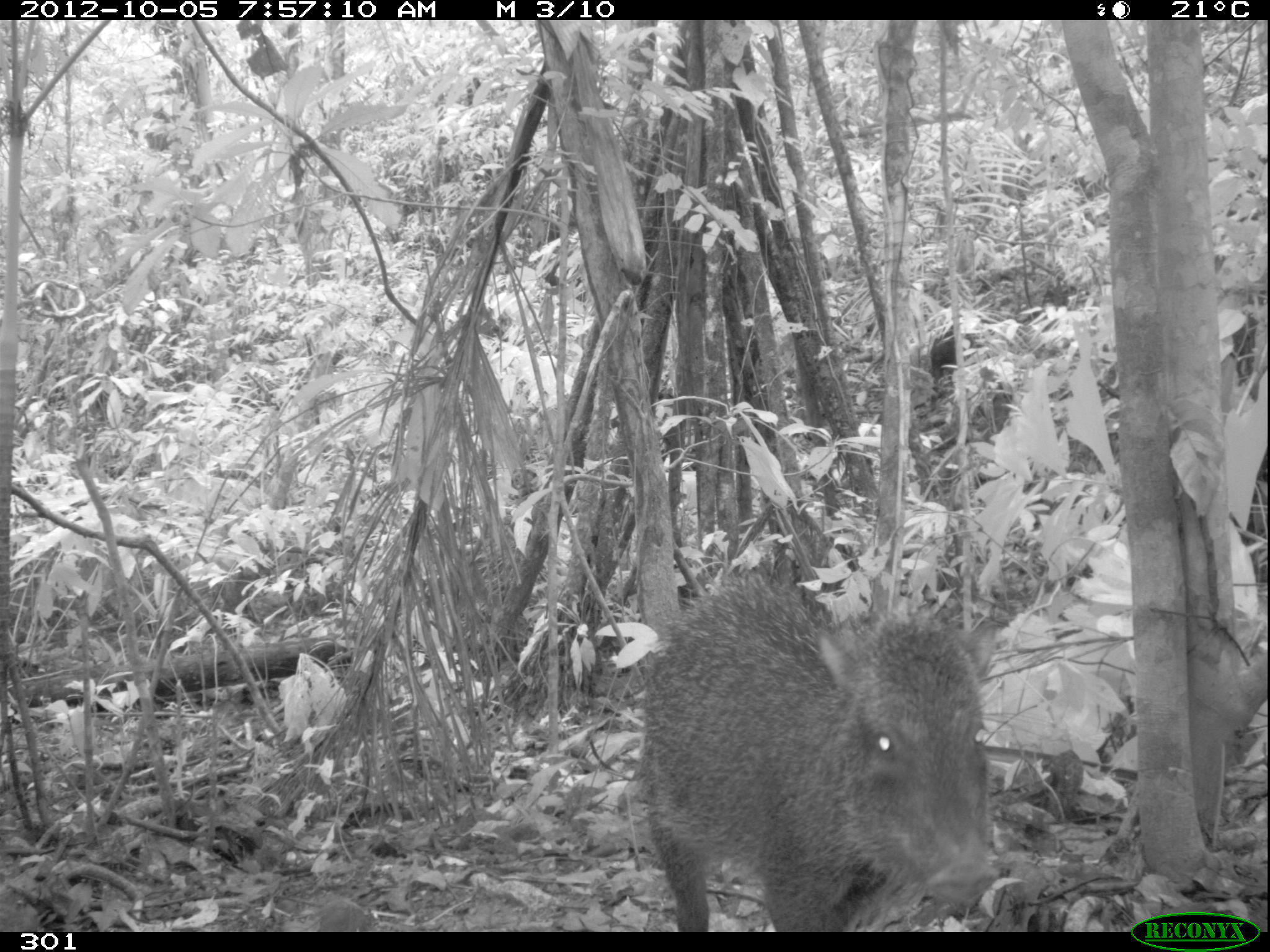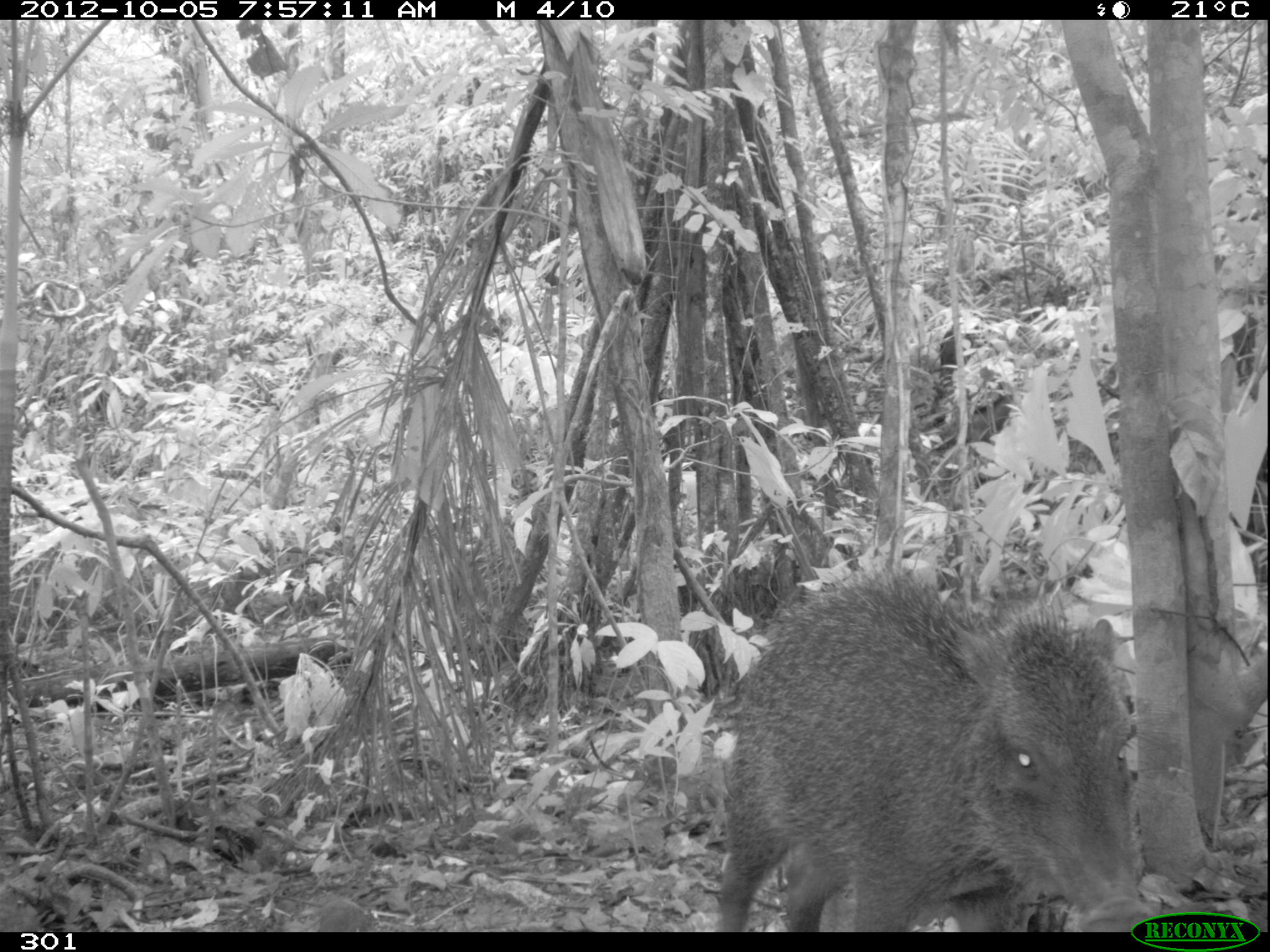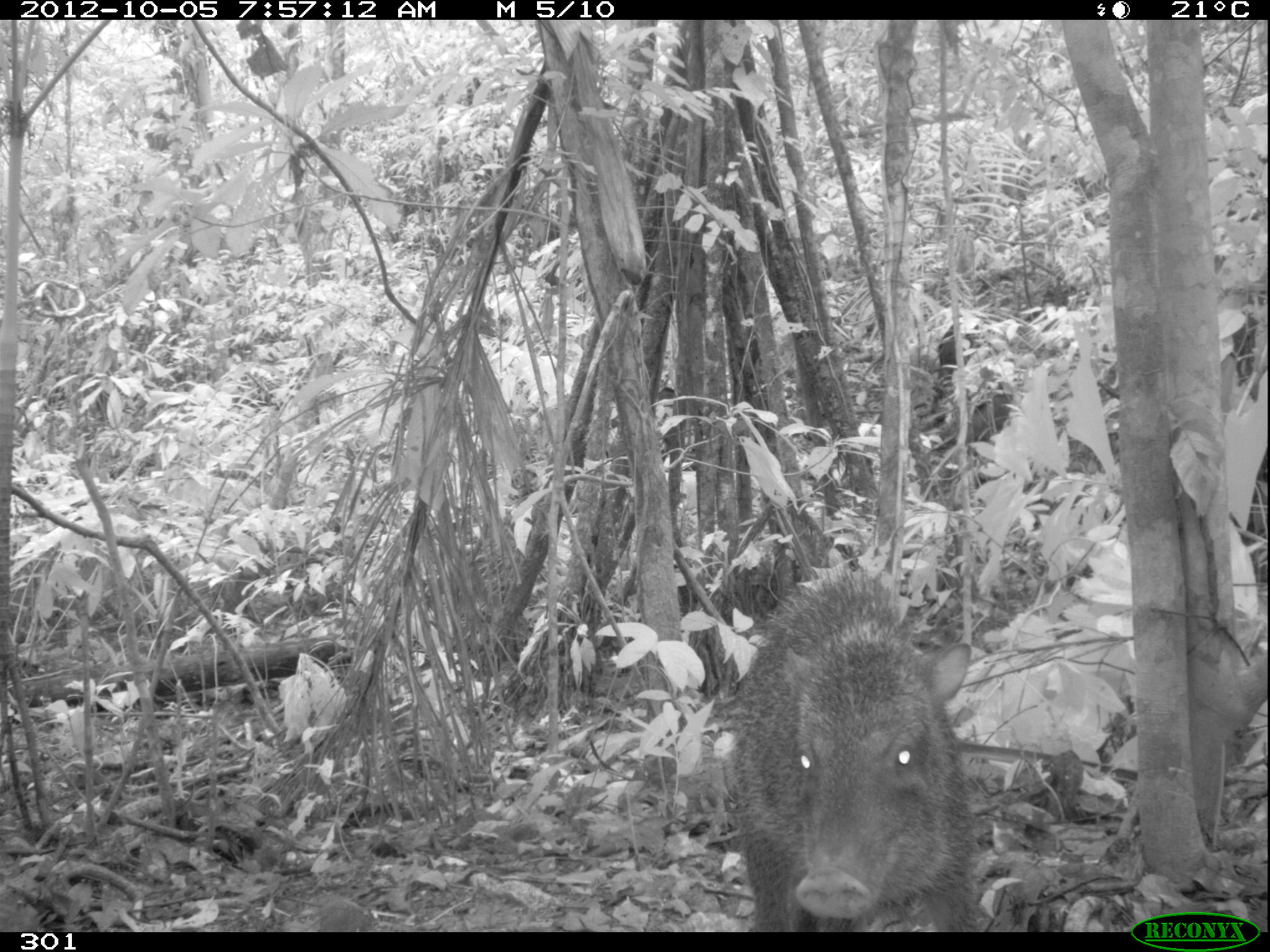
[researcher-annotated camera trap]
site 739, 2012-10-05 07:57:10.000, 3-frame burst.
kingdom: Animalia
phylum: Chordata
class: Mammalia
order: Artiodactyla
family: Tayassuidae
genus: Tayassu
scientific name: Tayassu pecari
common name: white-lipped peccary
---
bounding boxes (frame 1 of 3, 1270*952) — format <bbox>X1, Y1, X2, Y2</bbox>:
tayassu pecari: <bbox>634, 566, 1001, 932</bbox>